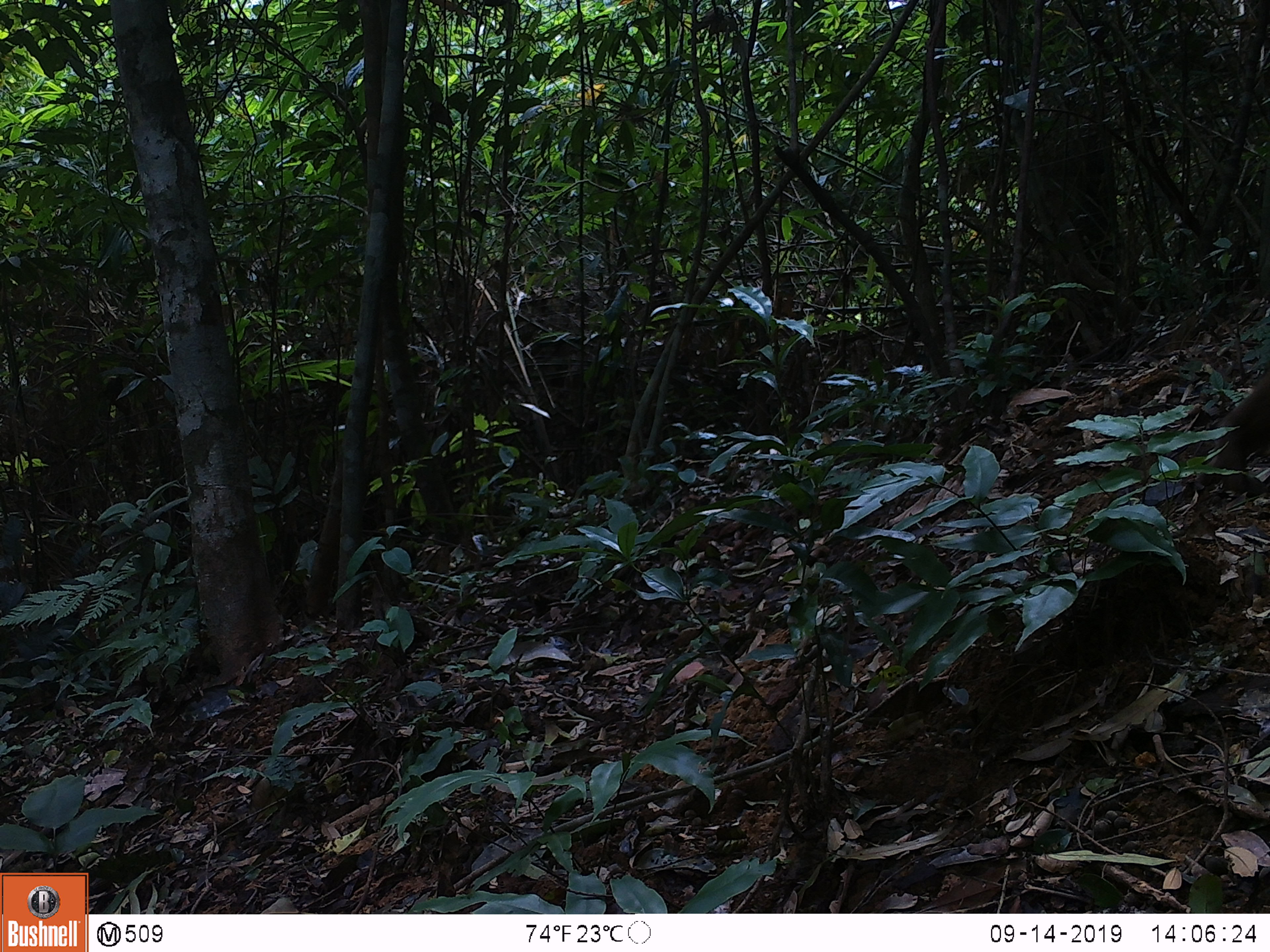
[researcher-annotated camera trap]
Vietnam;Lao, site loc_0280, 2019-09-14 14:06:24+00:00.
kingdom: Animalia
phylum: Chordata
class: Mammalia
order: Primates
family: Cercopithecidae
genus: Macaca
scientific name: Macaca arctoides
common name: stump-tailed macaque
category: stump tailed macaque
Stump tailed macaque (stump-tailed macaque) (Macaca arctoides). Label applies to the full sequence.